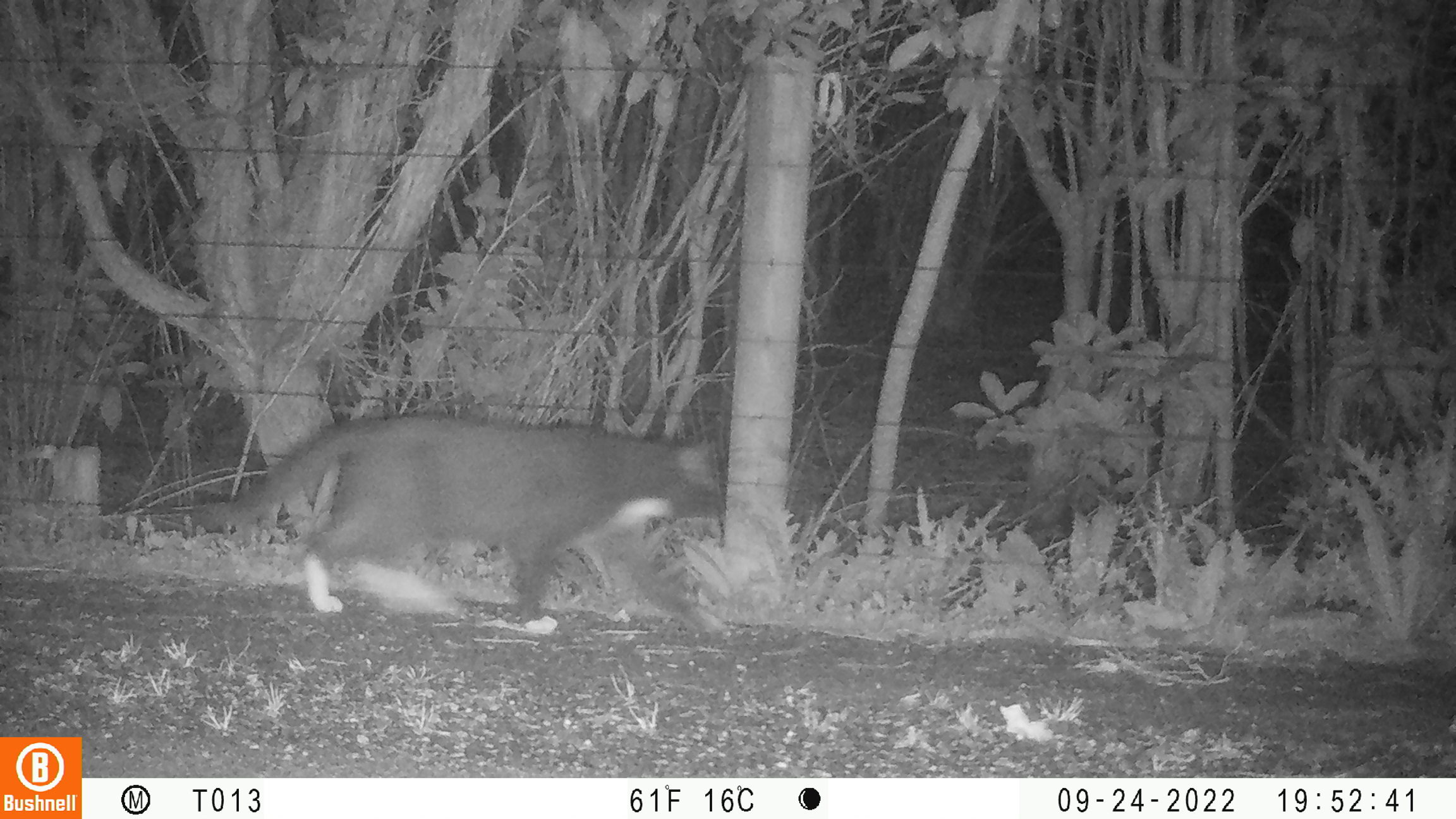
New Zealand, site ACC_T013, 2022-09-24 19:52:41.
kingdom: Animalia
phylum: Chordata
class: Mammalia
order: Carnivora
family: Felidae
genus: Felis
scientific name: Felis catus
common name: domestic cat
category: cat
Cat (domestic cat) (Felis catus).